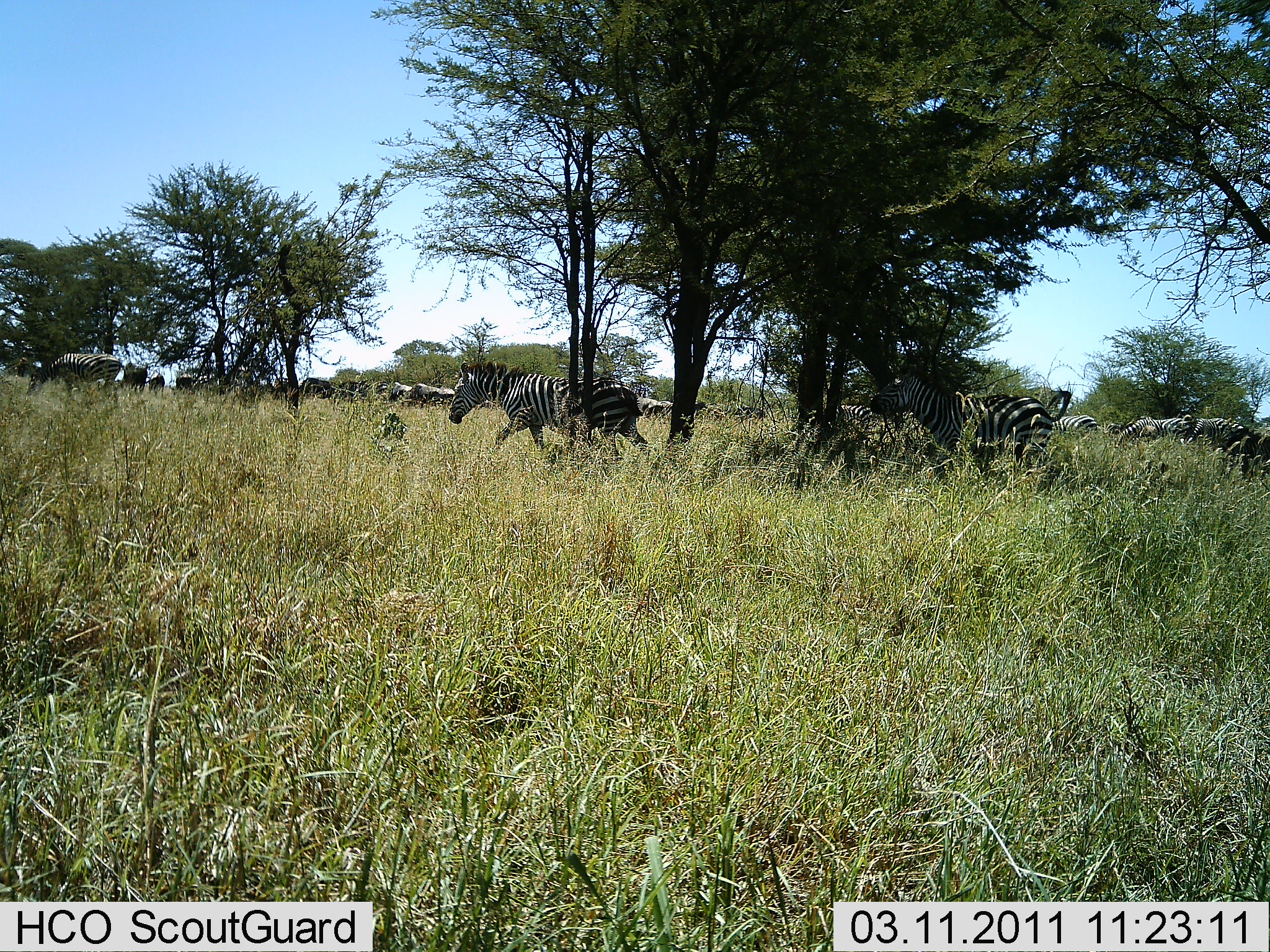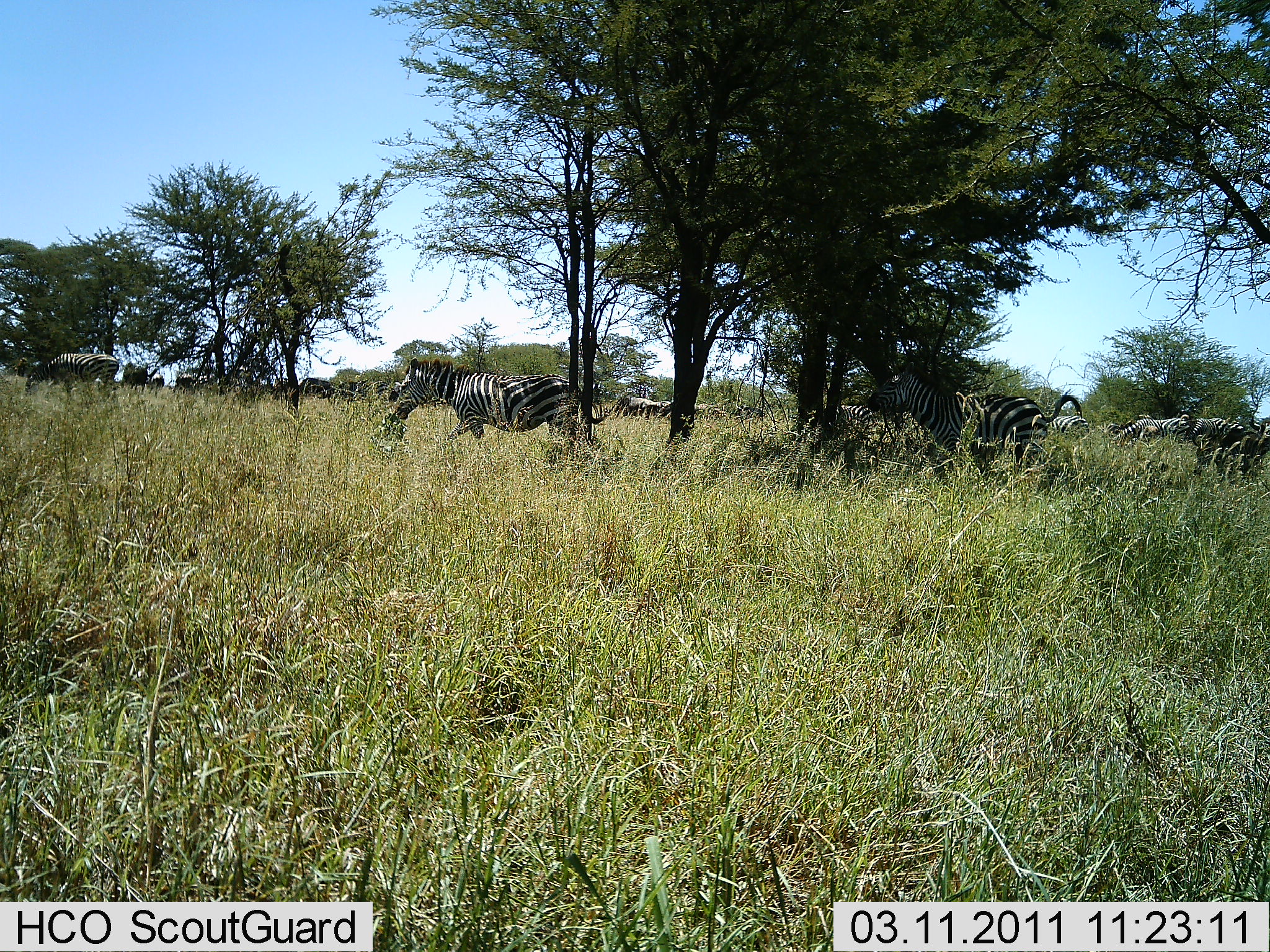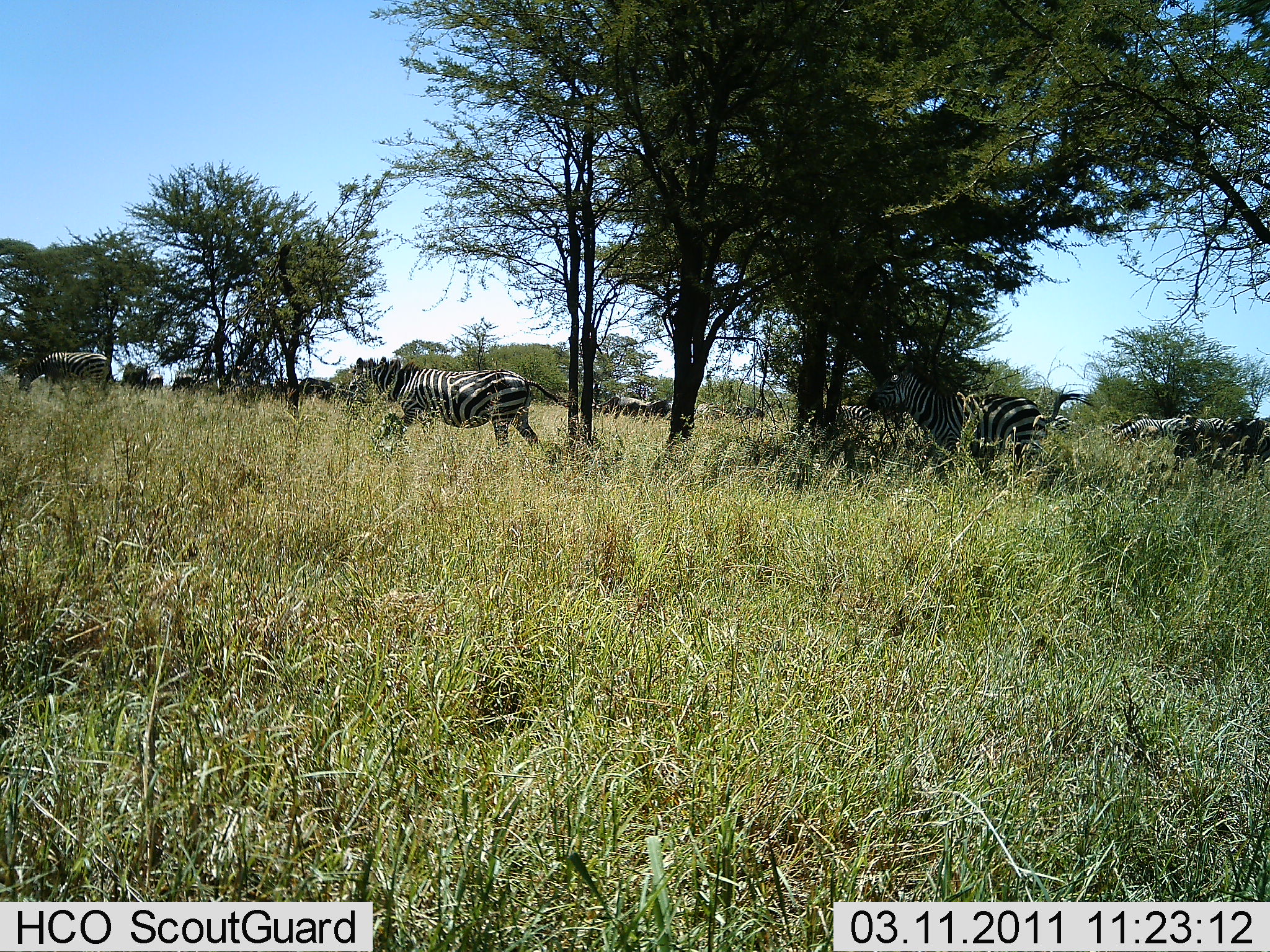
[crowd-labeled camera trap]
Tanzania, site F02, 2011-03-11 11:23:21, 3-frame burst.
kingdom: Animalia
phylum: Chordata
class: Mammalia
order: Perissodactyla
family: Equidae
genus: Equus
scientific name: Equus quagga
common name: plains zebra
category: zebra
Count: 11-50.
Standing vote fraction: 38%.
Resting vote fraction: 8%.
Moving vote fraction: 92%.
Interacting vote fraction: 0%.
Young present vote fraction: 0%.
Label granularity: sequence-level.